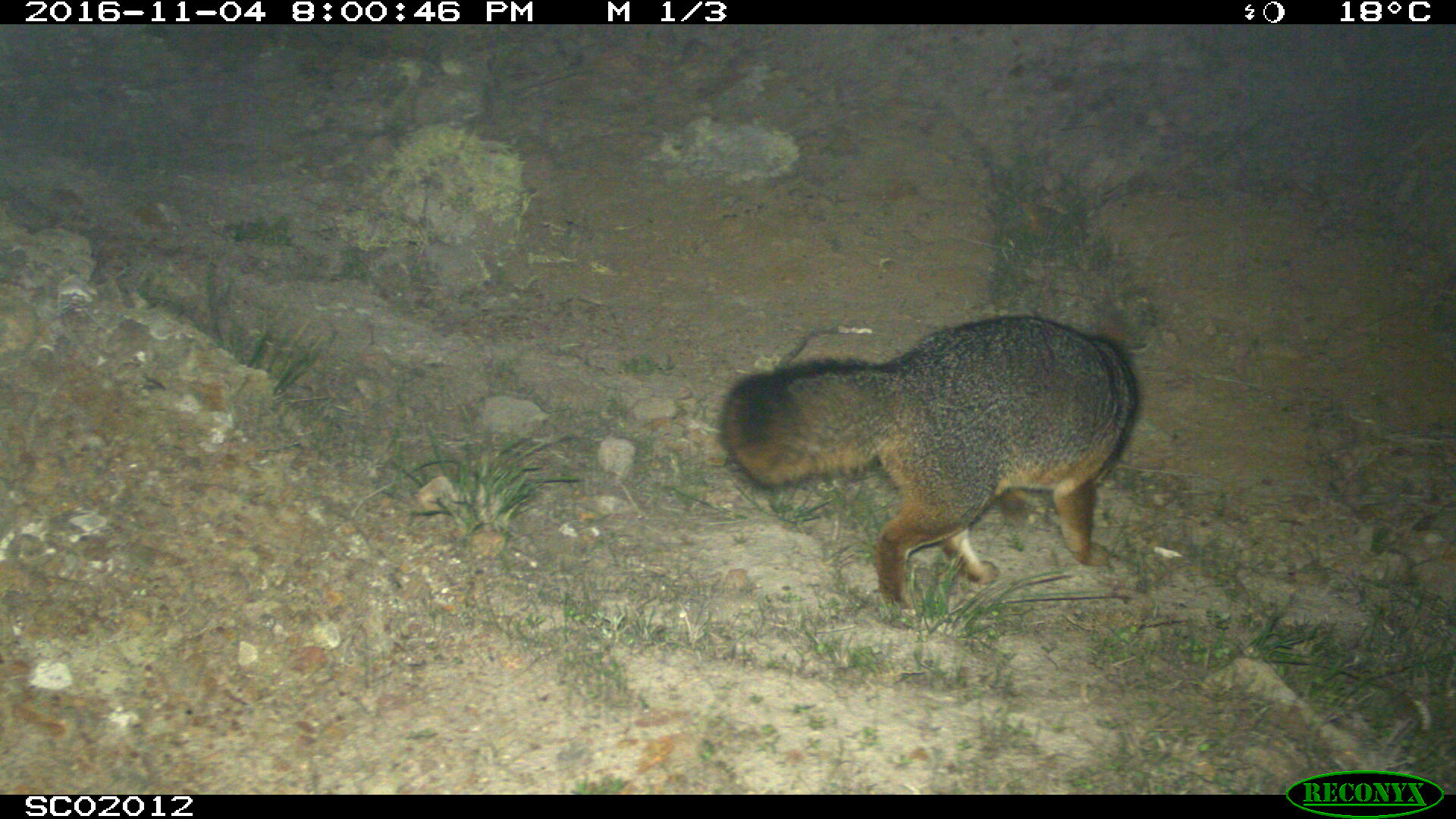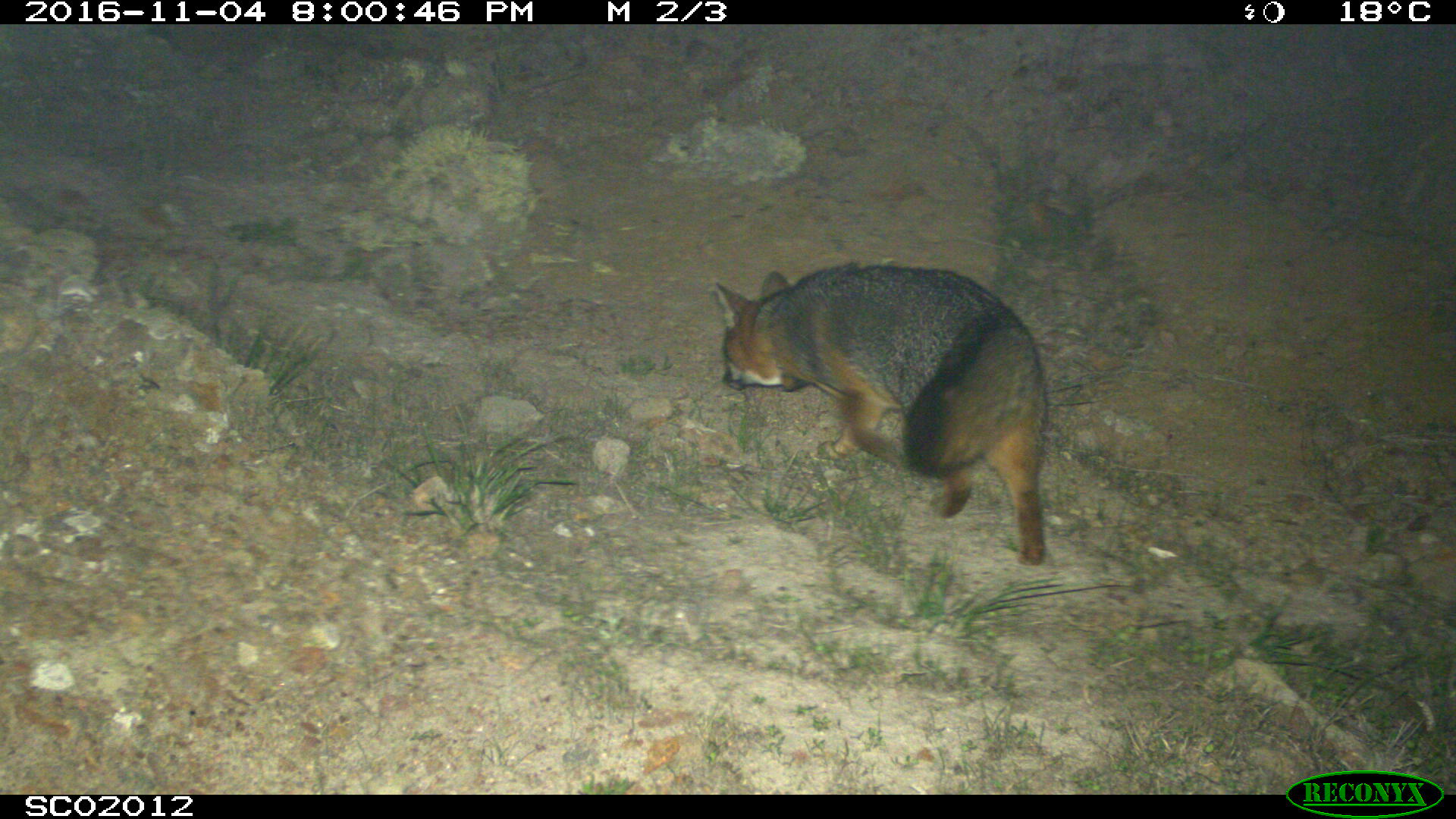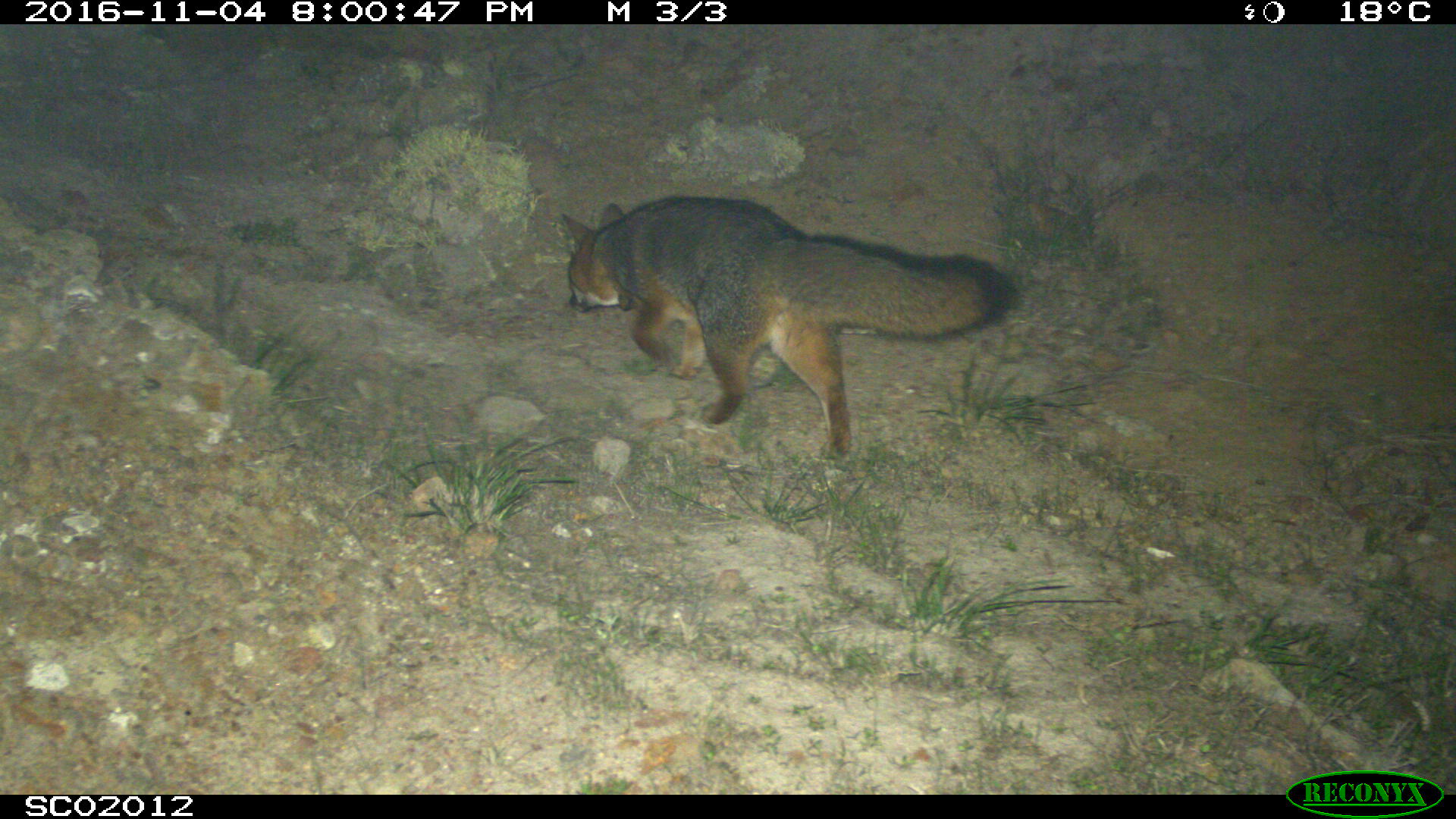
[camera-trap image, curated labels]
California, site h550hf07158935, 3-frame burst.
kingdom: Animalia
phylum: Chordata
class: Mammalia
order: Carnivora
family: Canidae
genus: Urocyon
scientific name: Urocyon littoralis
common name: island fox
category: fox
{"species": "fox (island fox) (Urocyon littoralis)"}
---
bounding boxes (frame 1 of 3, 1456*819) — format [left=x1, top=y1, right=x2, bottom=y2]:
fox: [left=722, top=314, right=1138, bottom=610]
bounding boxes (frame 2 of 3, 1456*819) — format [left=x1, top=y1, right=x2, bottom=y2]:
fox: [left=708, top=262, right=1051, bottom=566]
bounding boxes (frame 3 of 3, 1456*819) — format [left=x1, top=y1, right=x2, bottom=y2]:
fox: [left=560, top=194, right=1021, bottom=459]